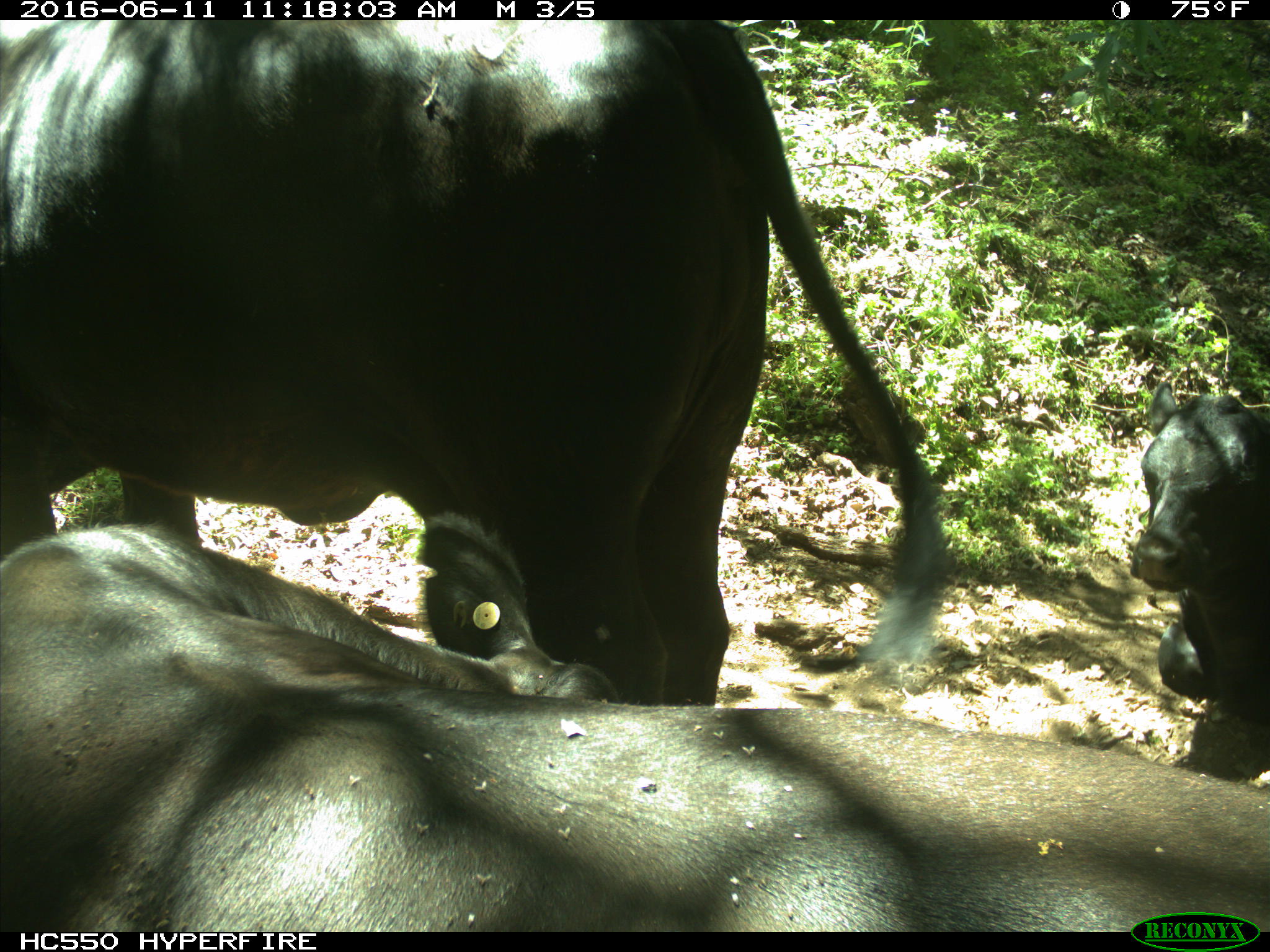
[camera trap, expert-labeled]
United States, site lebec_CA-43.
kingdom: Animalia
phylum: Chordata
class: Mammalia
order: Artiodactyla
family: Bovidae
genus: Bos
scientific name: Bos taurus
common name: domestic cow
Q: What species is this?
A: Bos taurus (domestic cow).